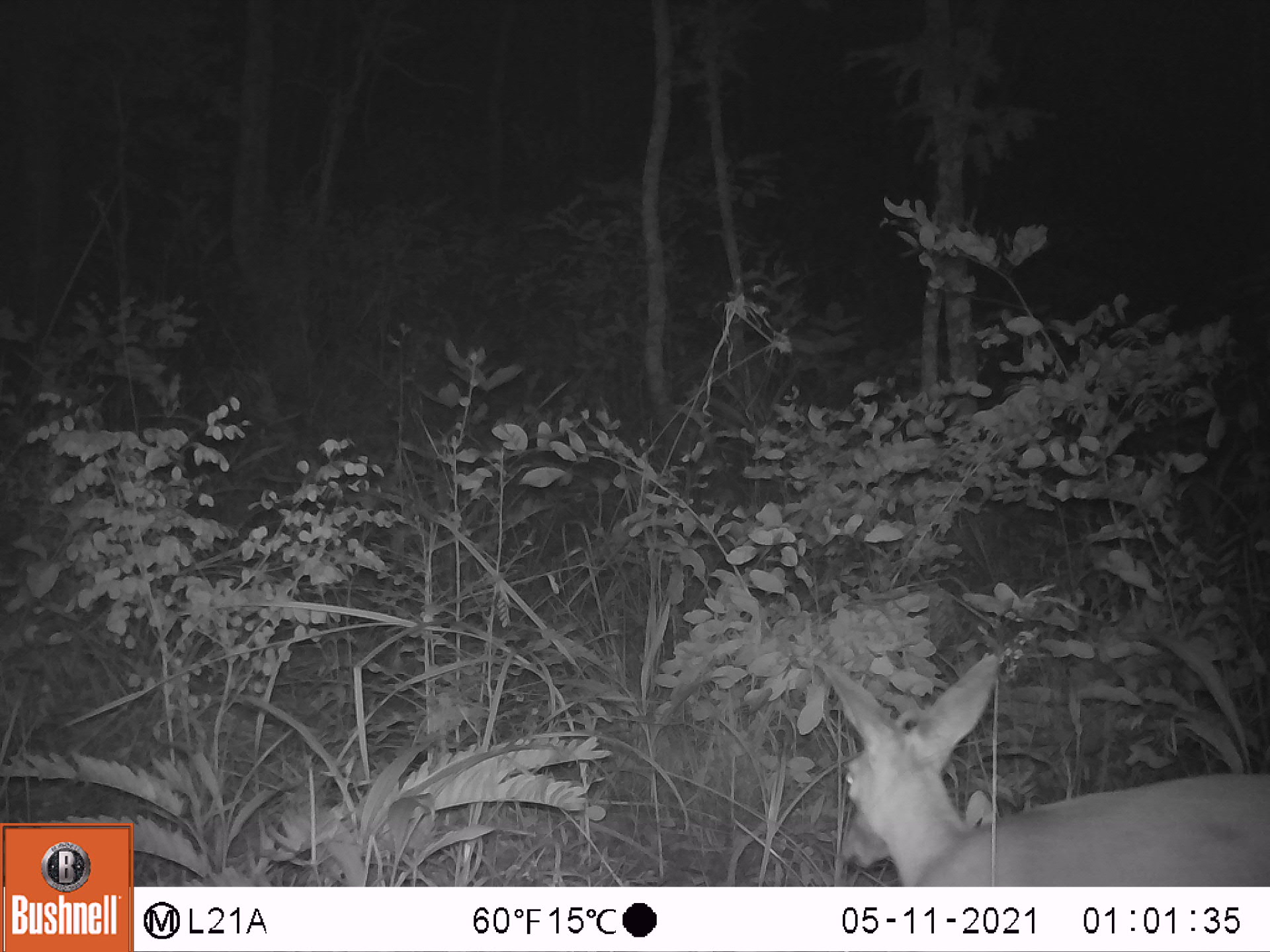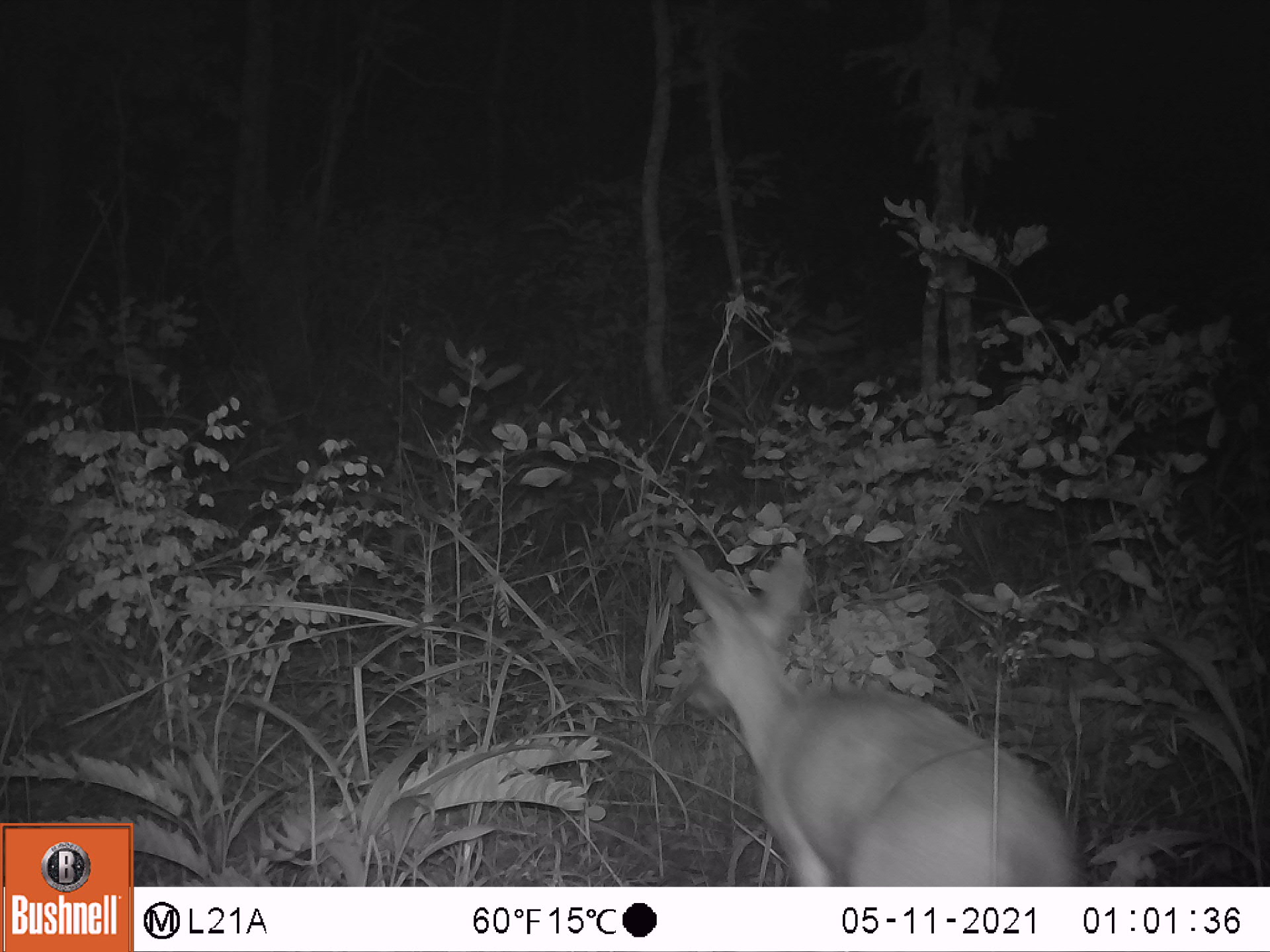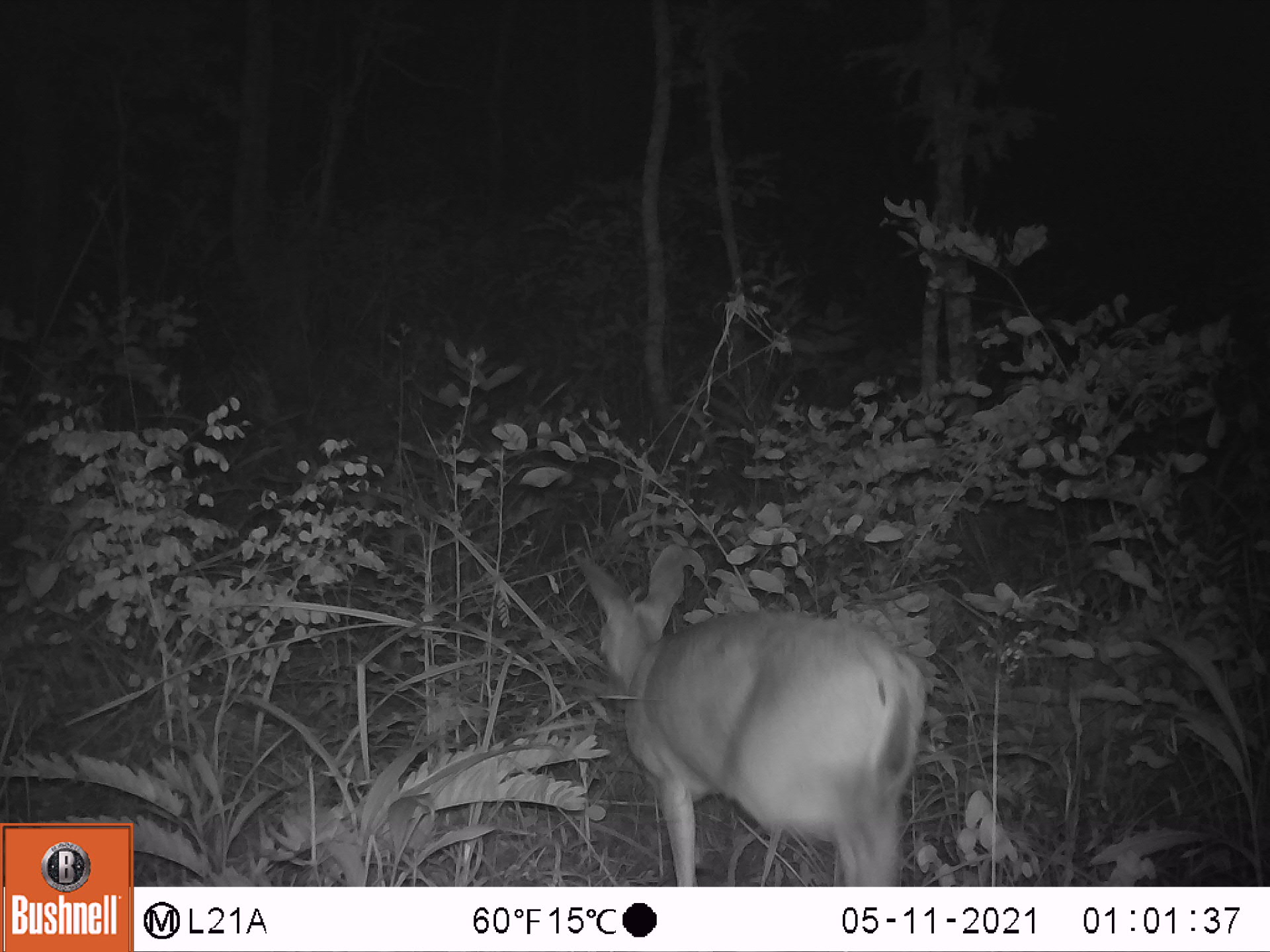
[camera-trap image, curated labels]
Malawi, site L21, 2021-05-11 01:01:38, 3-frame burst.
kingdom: Animalia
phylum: Chordata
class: Mammalia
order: Artiodactyla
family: Bovidae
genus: Sylvicapra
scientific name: Sylvicapra grimmia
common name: common duiker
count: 1